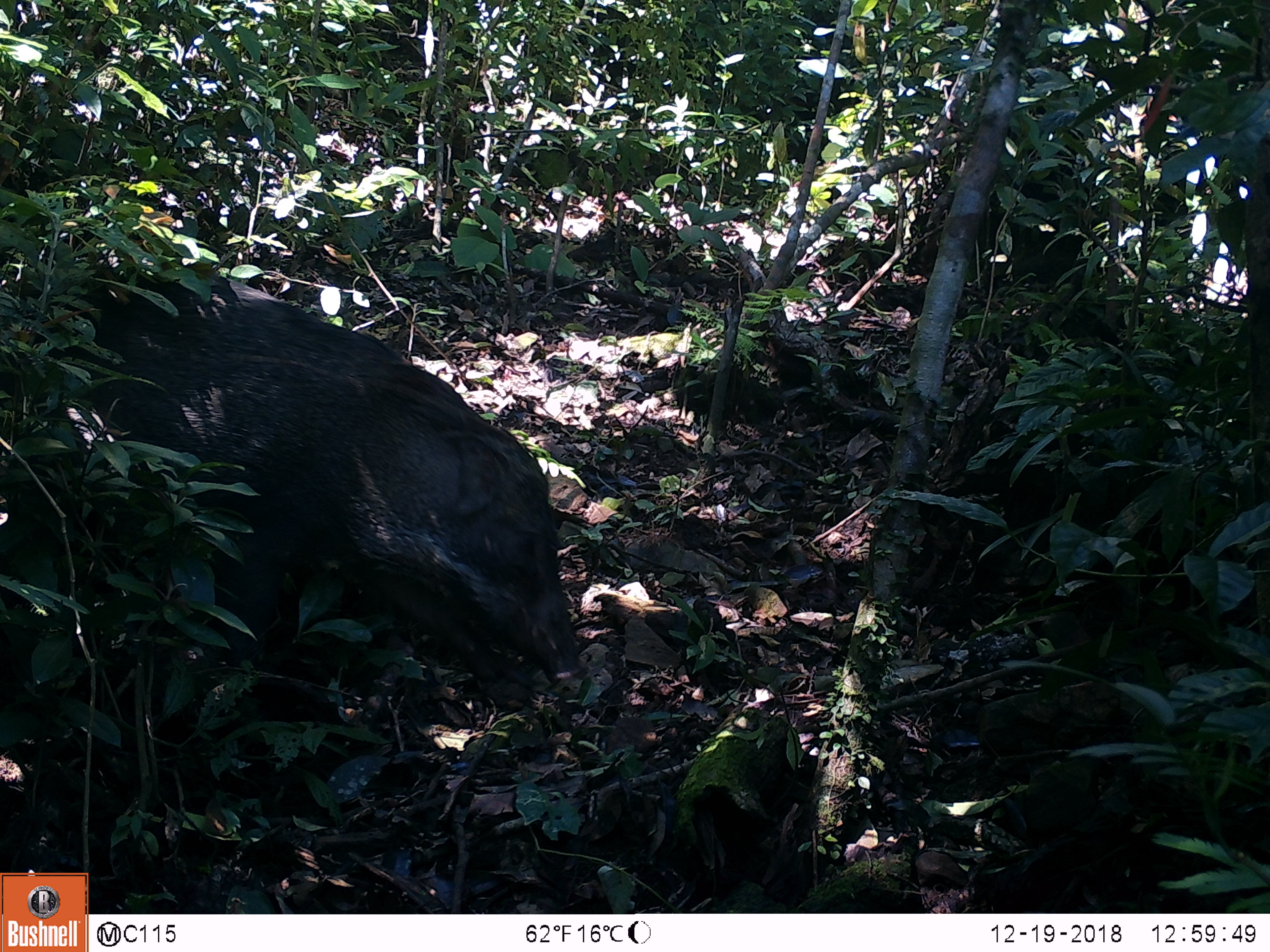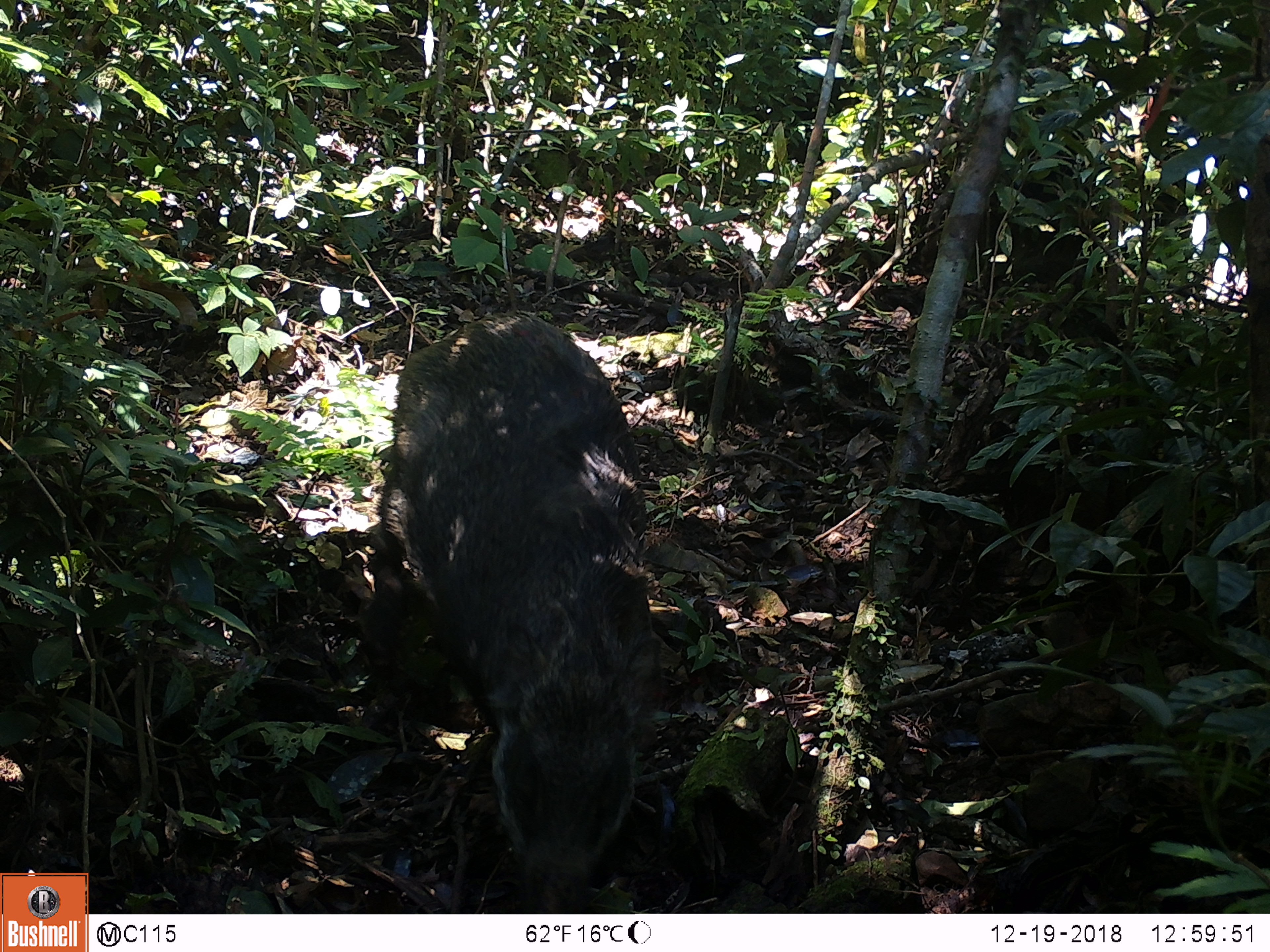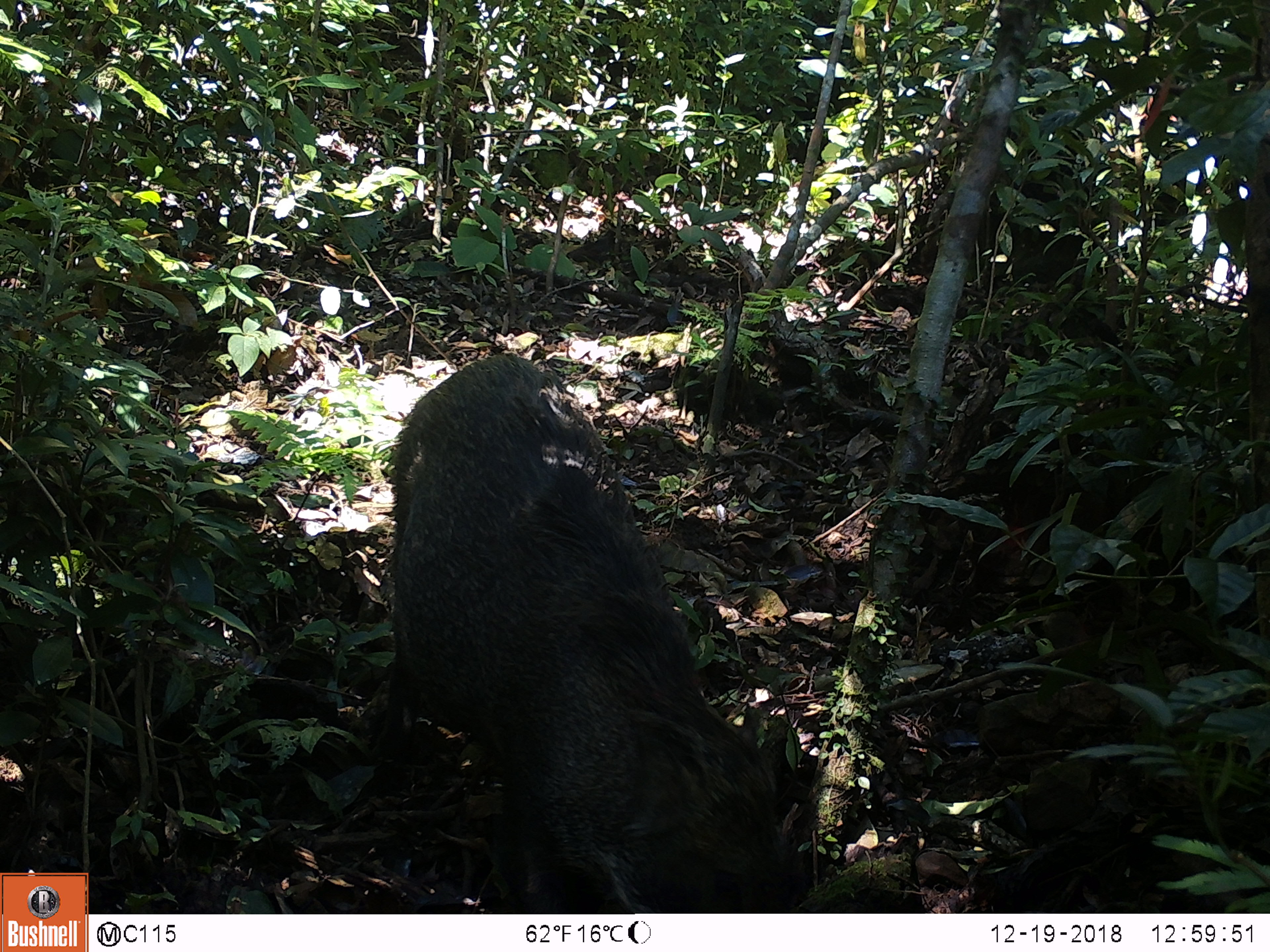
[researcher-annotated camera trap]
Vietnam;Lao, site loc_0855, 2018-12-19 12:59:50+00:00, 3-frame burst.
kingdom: Animalia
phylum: Chordata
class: Mammalia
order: Artiodactyla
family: Suidae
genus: Sus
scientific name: Sus scrofa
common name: eurasian wild pig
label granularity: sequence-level